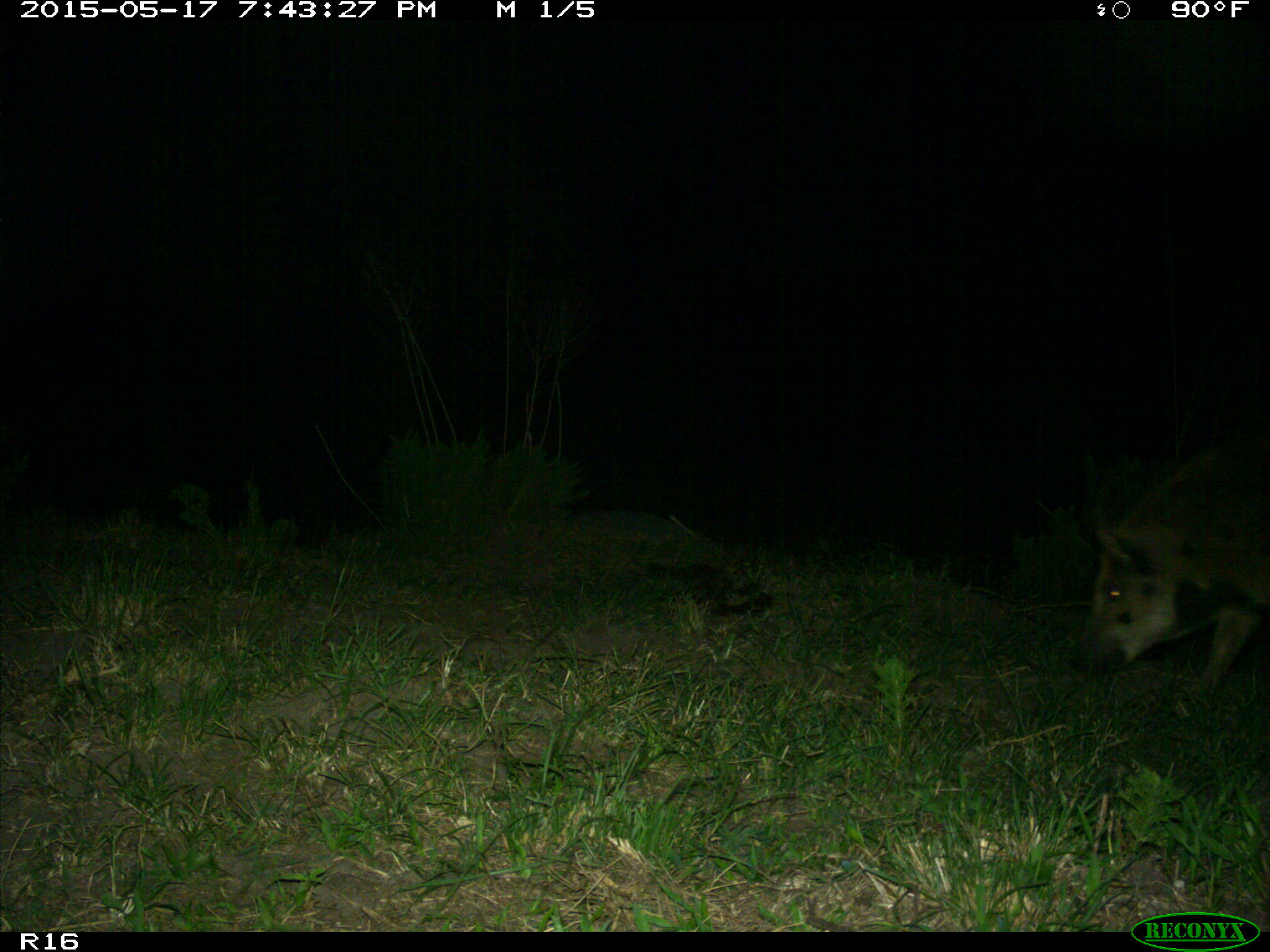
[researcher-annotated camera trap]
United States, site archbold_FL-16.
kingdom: Animalia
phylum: Chordata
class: Mammalia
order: Artiodactyla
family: Suidae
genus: Sus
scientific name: Sus scrofa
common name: wild boar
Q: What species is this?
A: Sus scrofa (wild boar).